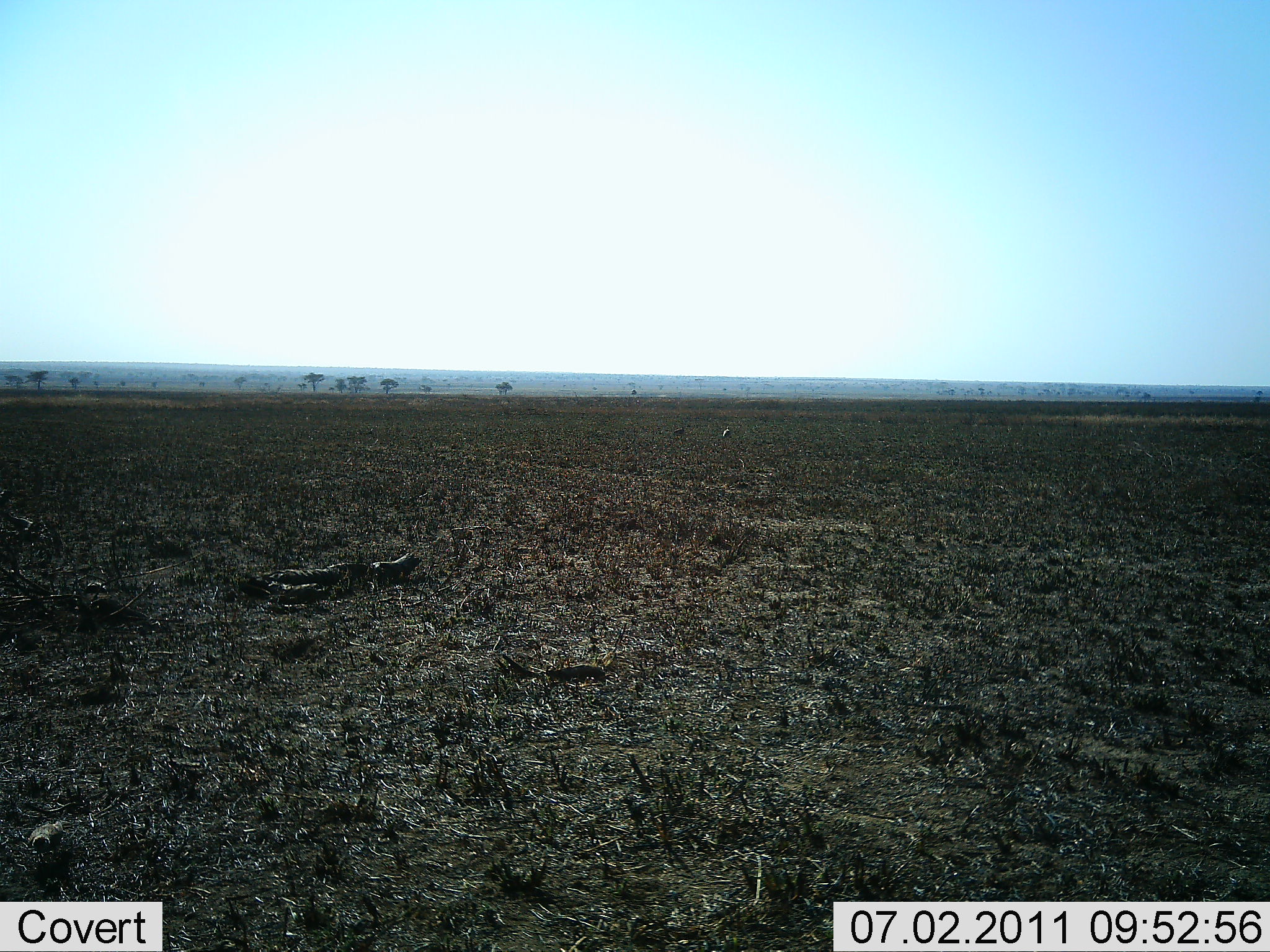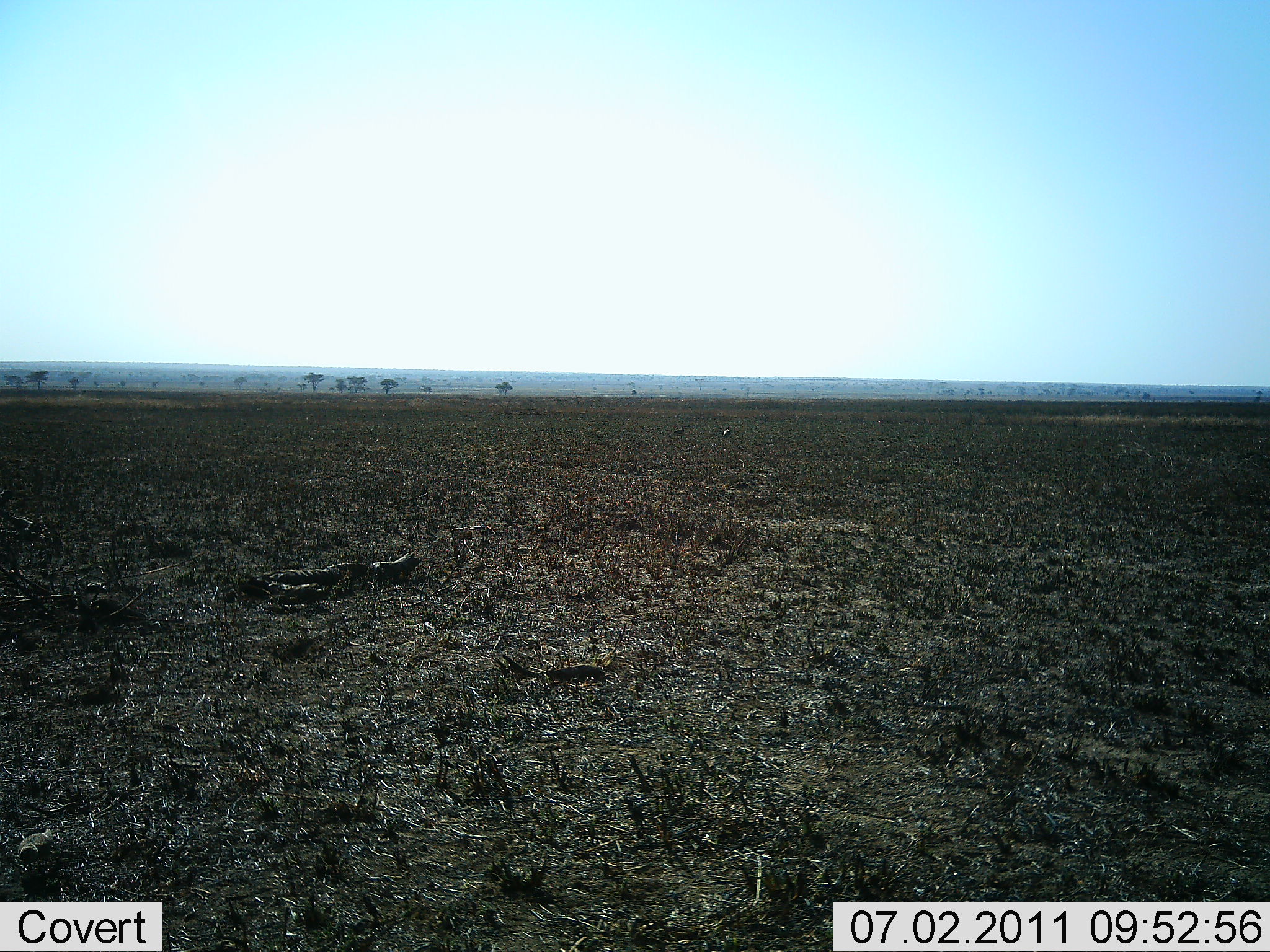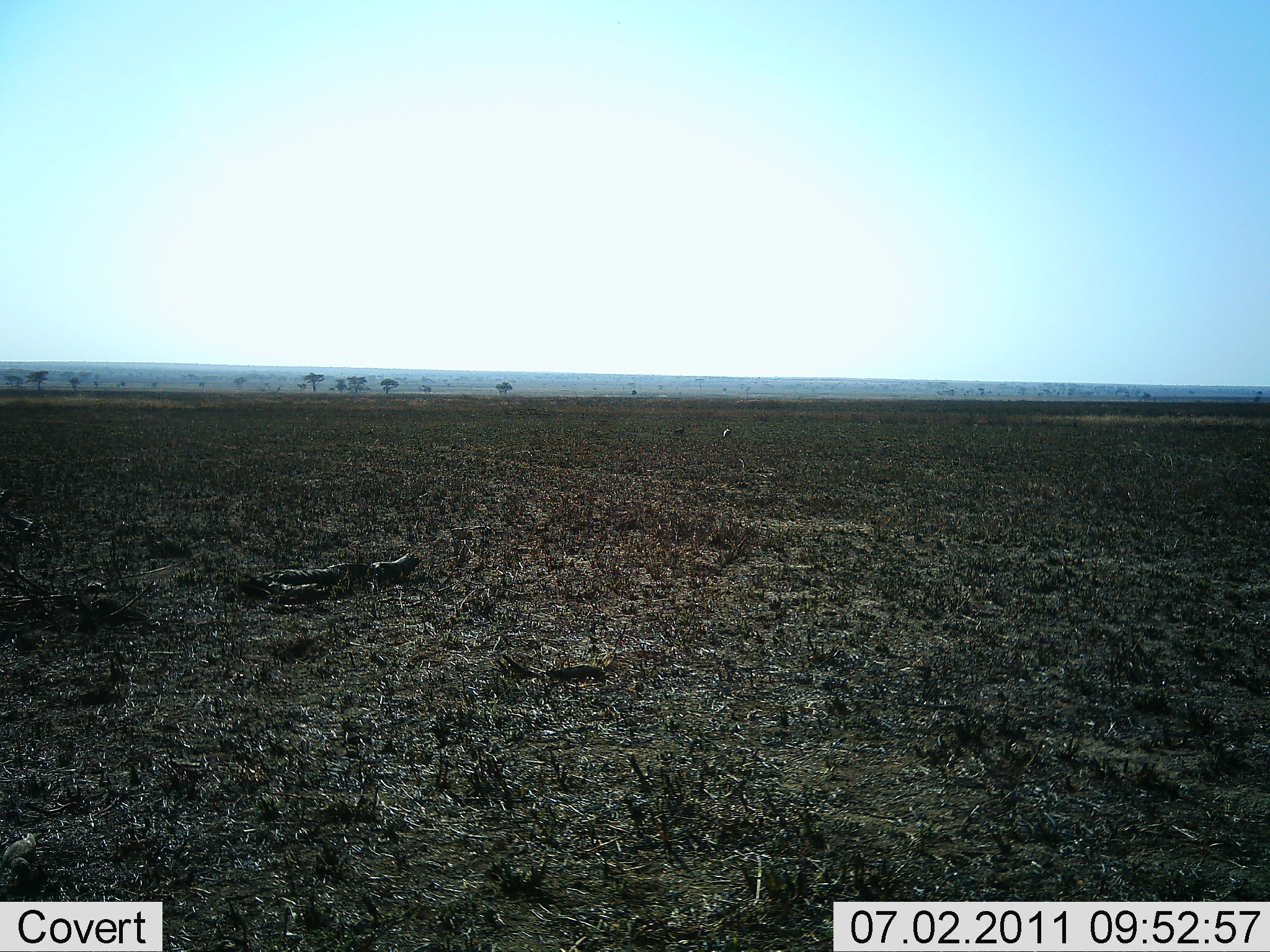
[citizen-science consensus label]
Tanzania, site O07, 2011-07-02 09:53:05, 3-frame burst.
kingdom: Animalia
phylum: Chordata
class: Aves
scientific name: Aves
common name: bird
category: otherbird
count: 1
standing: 0%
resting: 0%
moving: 67%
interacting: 0%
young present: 0%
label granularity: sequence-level